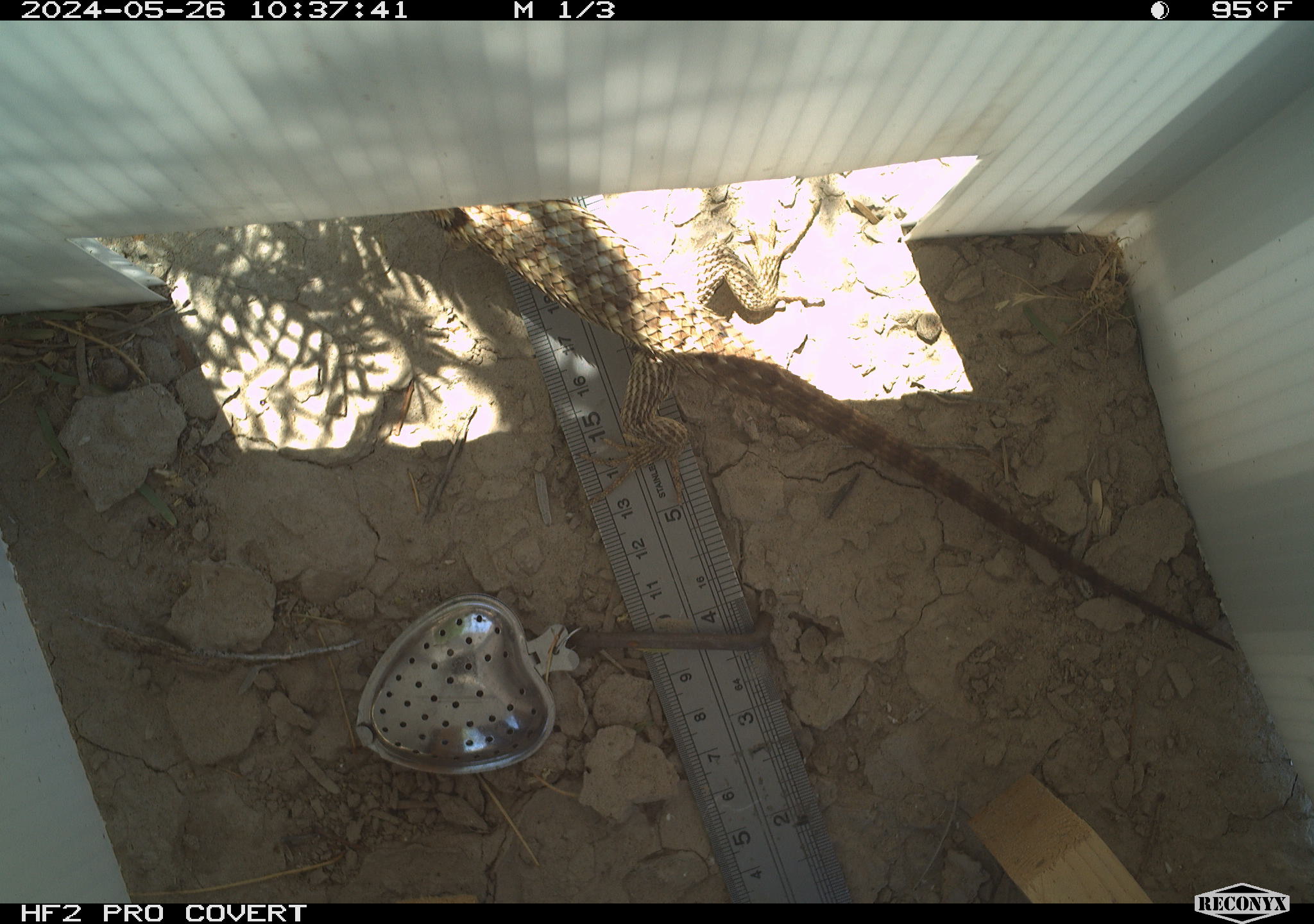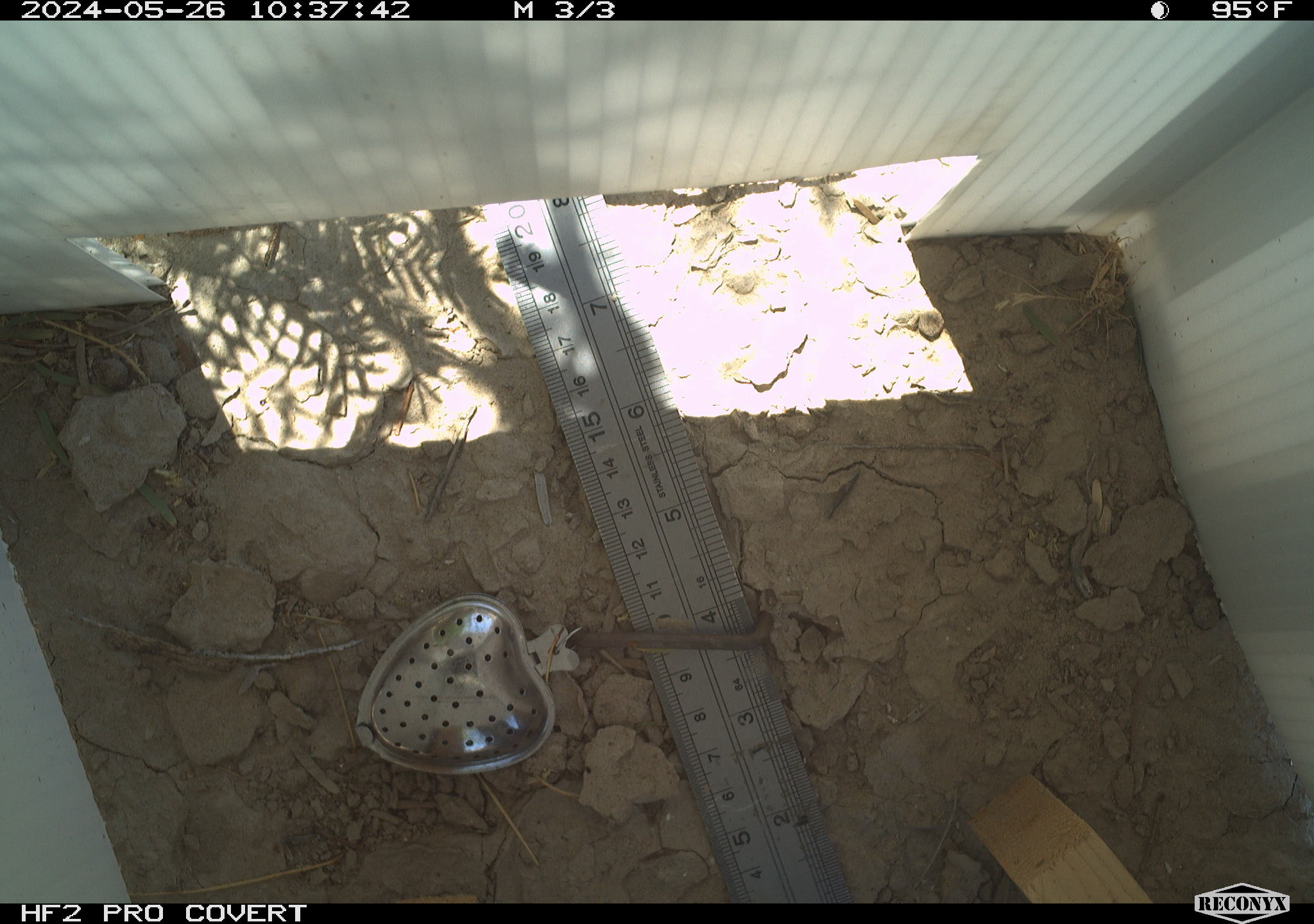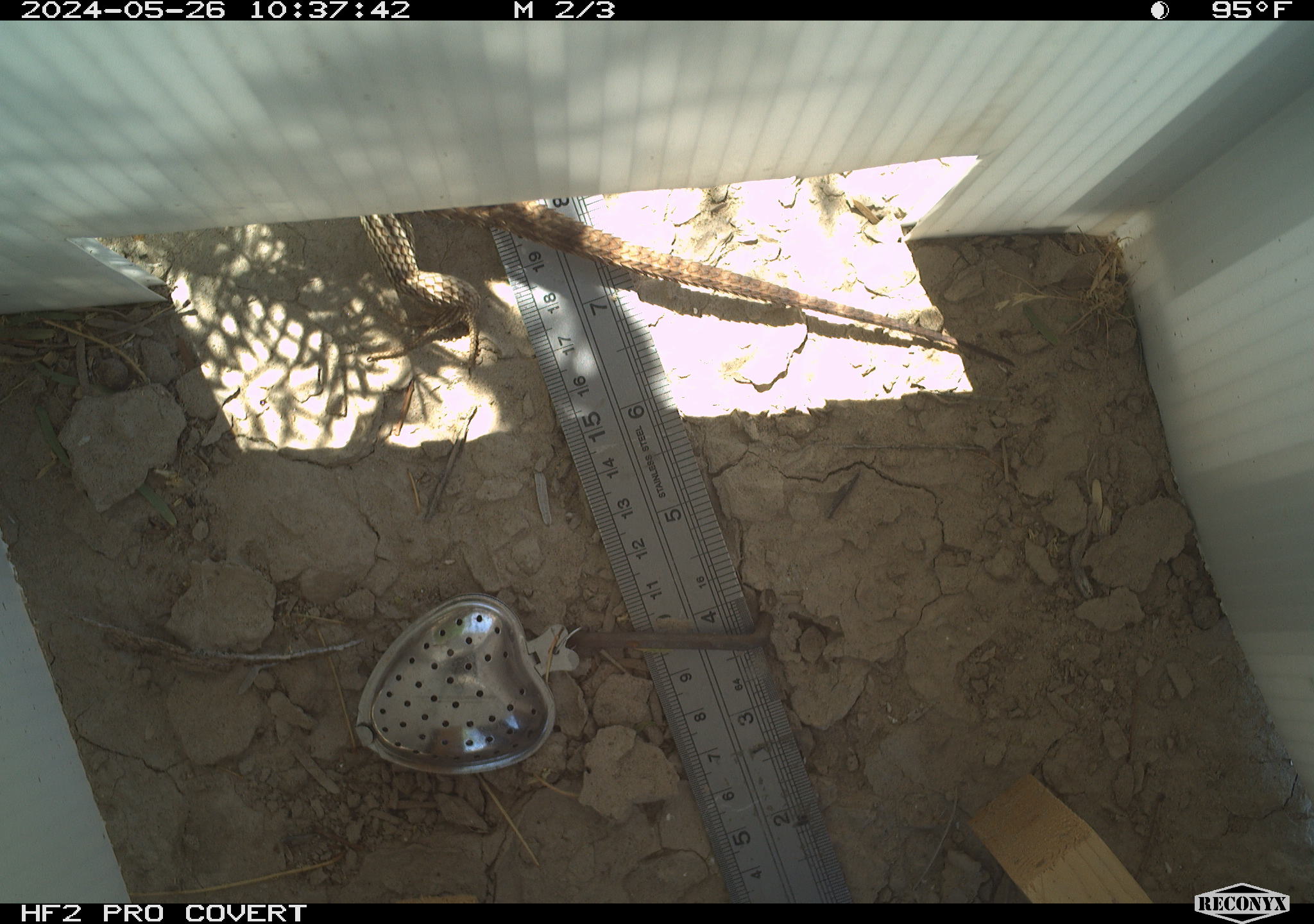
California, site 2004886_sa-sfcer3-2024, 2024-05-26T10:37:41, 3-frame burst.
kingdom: Animalia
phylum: Chordata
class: Reptilia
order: Squamata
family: Phrynosomatidae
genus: Sceloporus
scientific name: Sceloporus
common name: spiny lizards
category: sceloporus species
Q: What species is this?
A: Sceloporus species (spiny lizards) (Sceloporus).